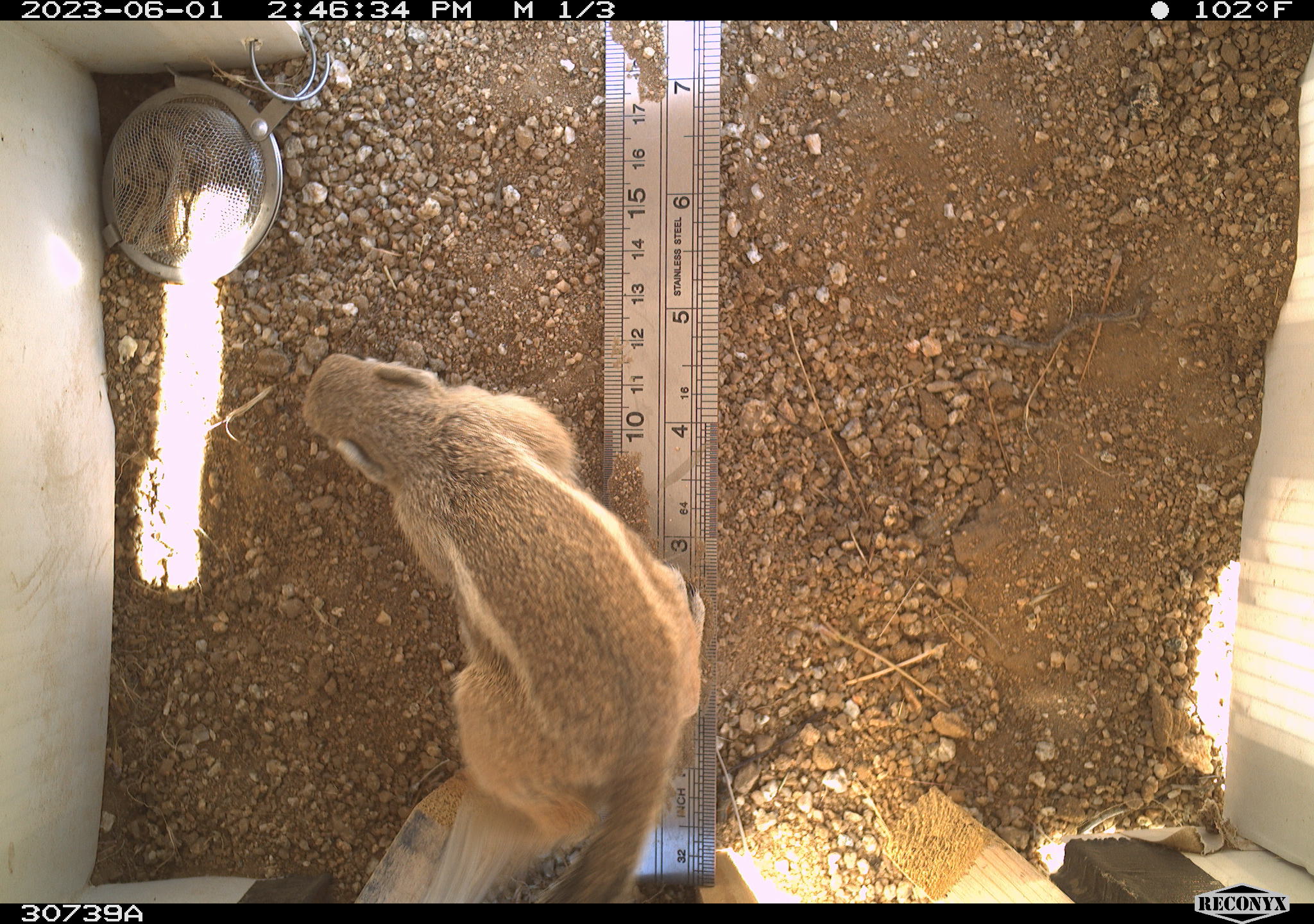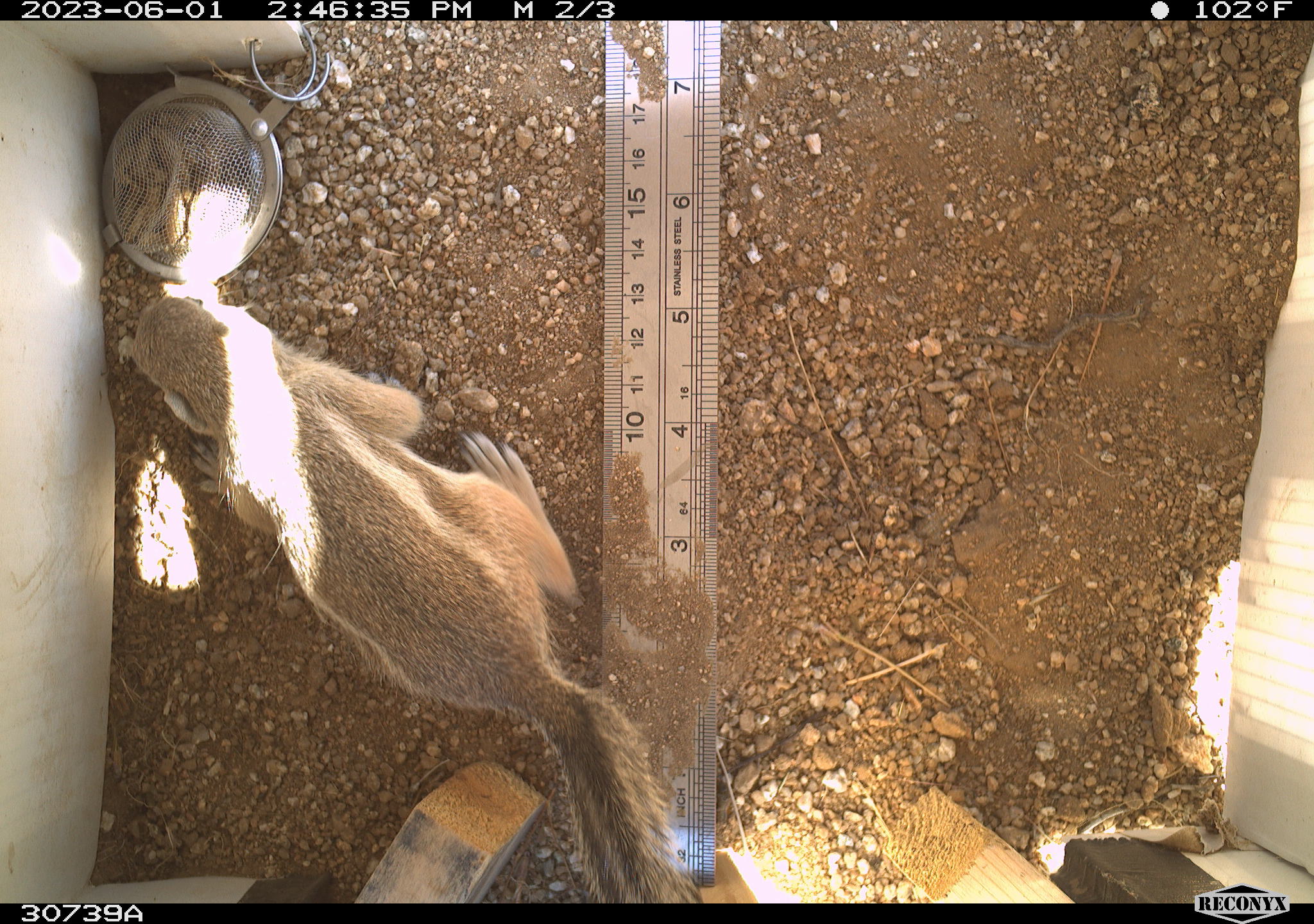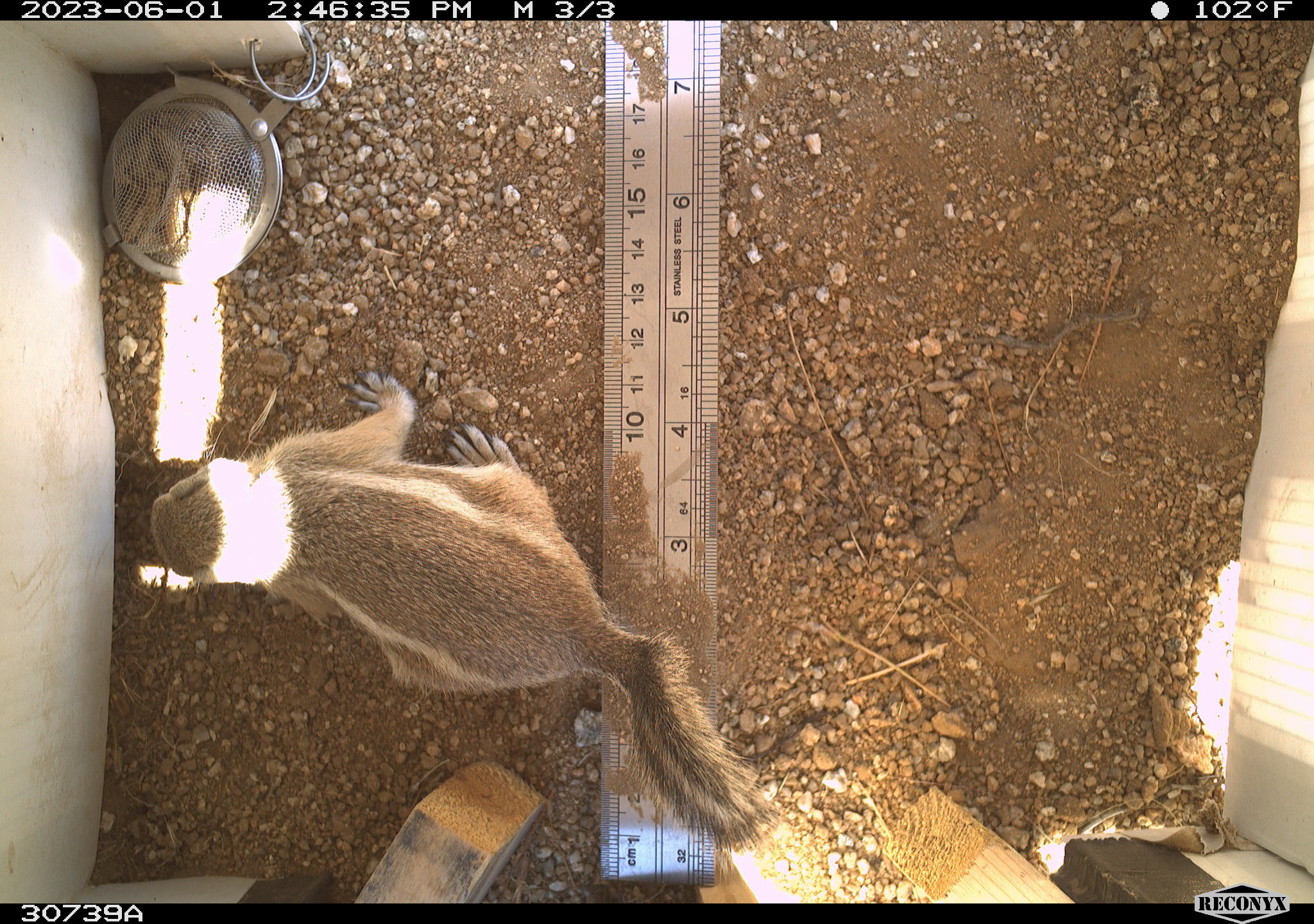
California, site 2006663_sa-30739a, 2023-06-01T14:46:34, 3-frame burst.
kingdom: Animalia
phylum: Chordata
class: Mammalia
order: Rodentia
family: Sciuridae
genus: Ammospermophilus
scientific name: Ammospermophilus leucurus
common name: white-tailed antelope squirrel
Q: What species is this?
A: White-tailed antelope squirrel (Ammospermophilus leucurus).